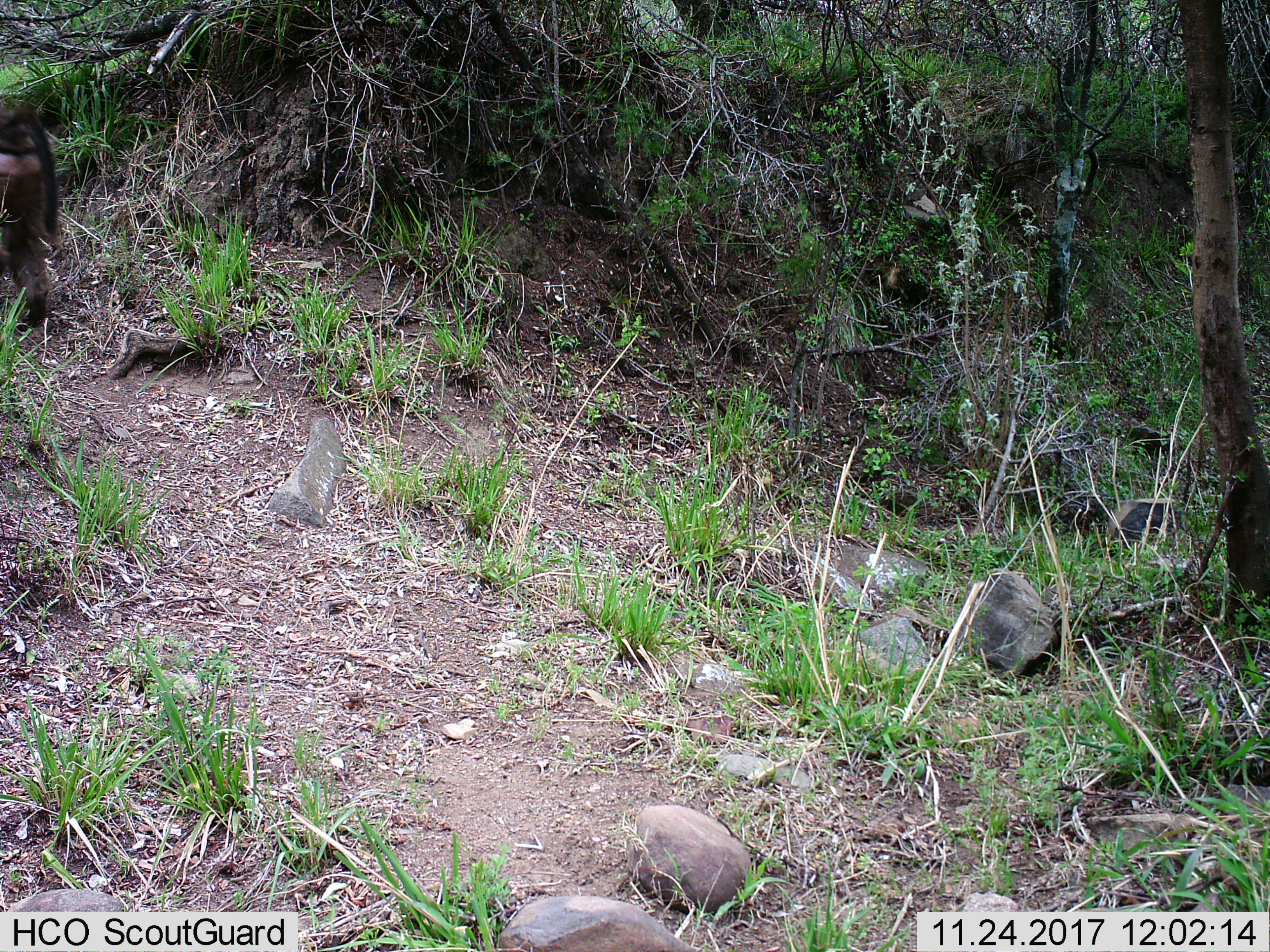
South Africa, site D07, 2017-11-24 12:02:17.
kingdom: Animalia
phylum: Chordata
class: Mammalia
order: Primates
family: Cercopithecidae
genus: Papio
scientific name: Papio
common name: baboon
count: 1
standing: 0%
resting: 0%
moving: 100%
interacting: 0%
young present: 0%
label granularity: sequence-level